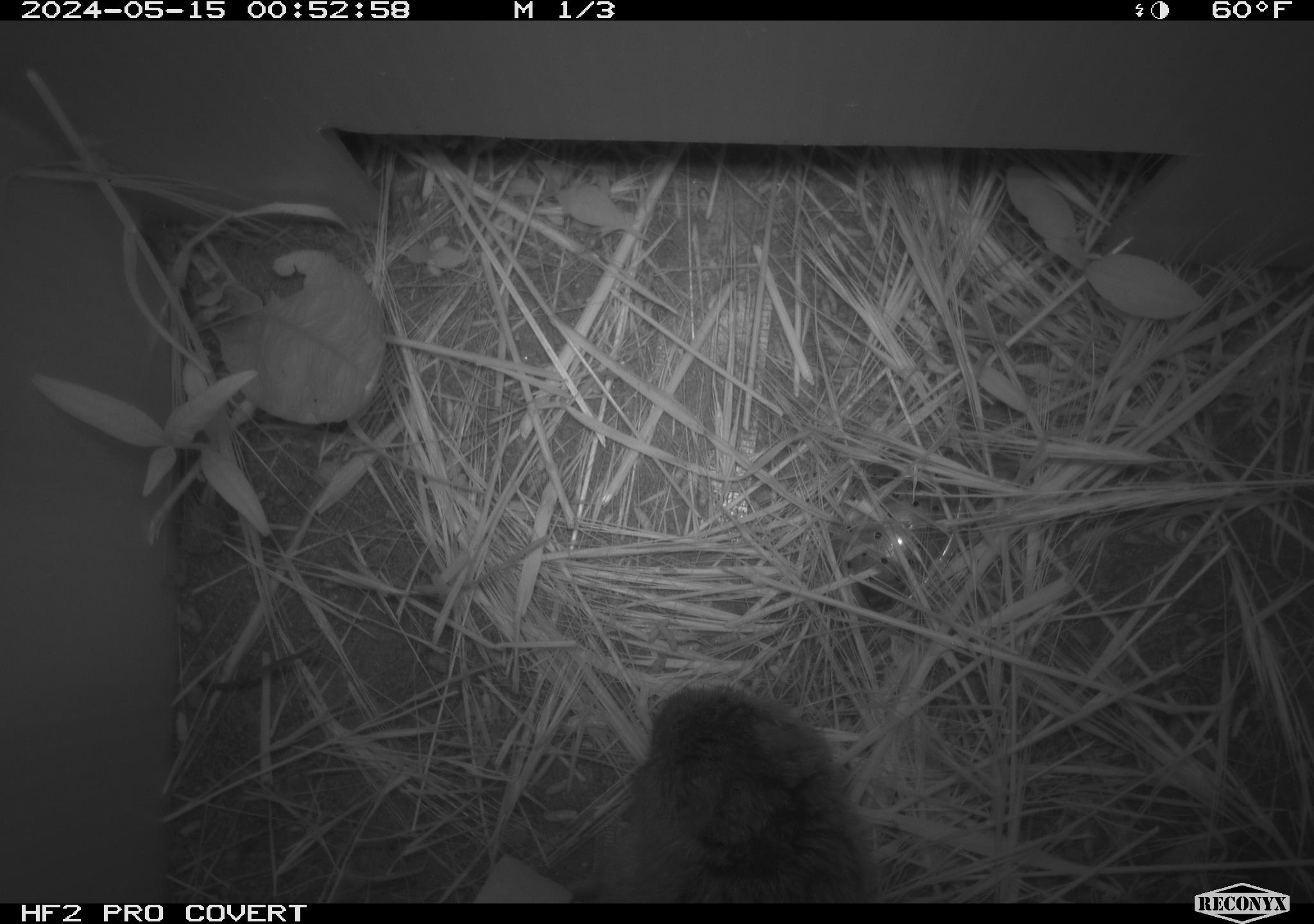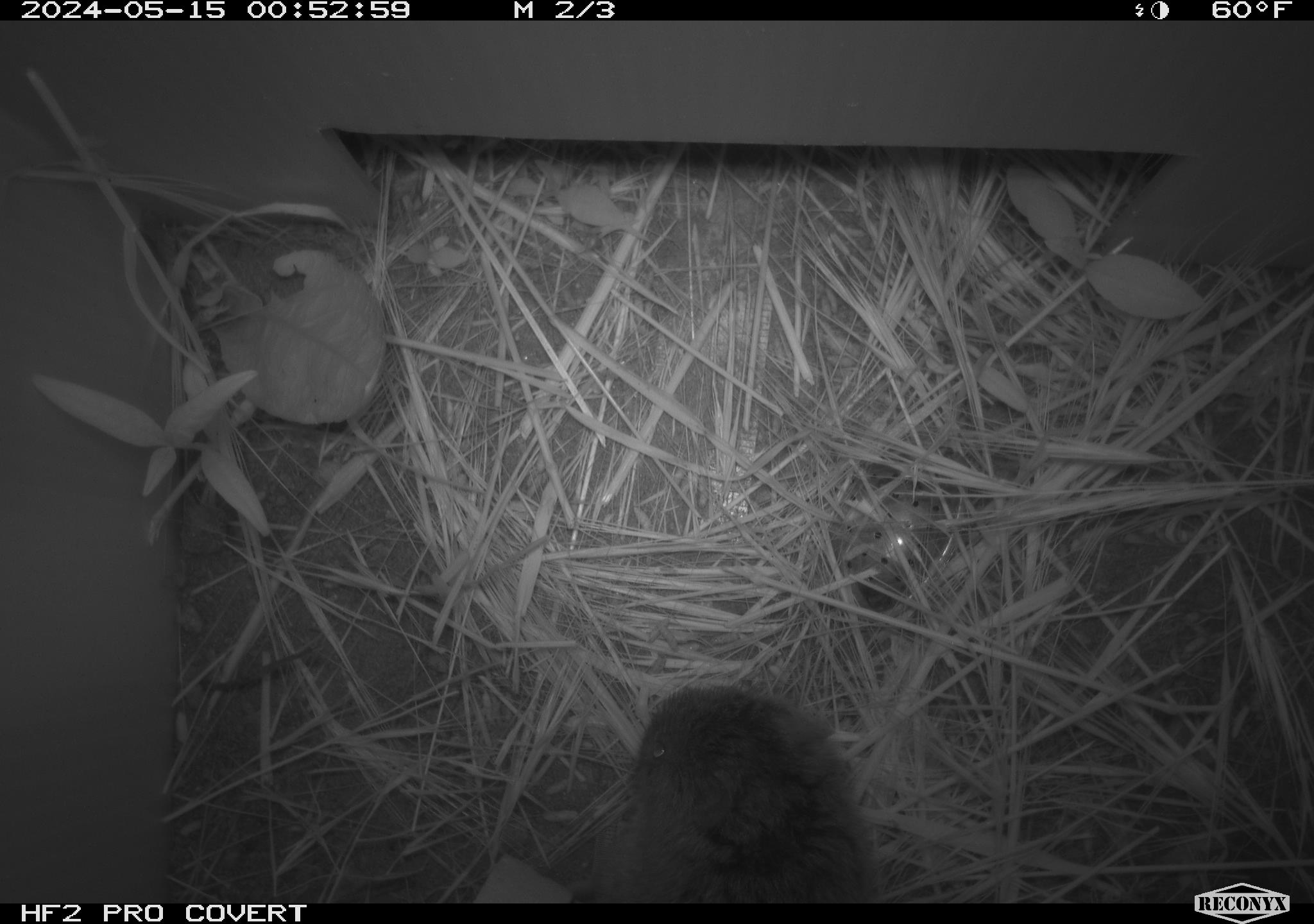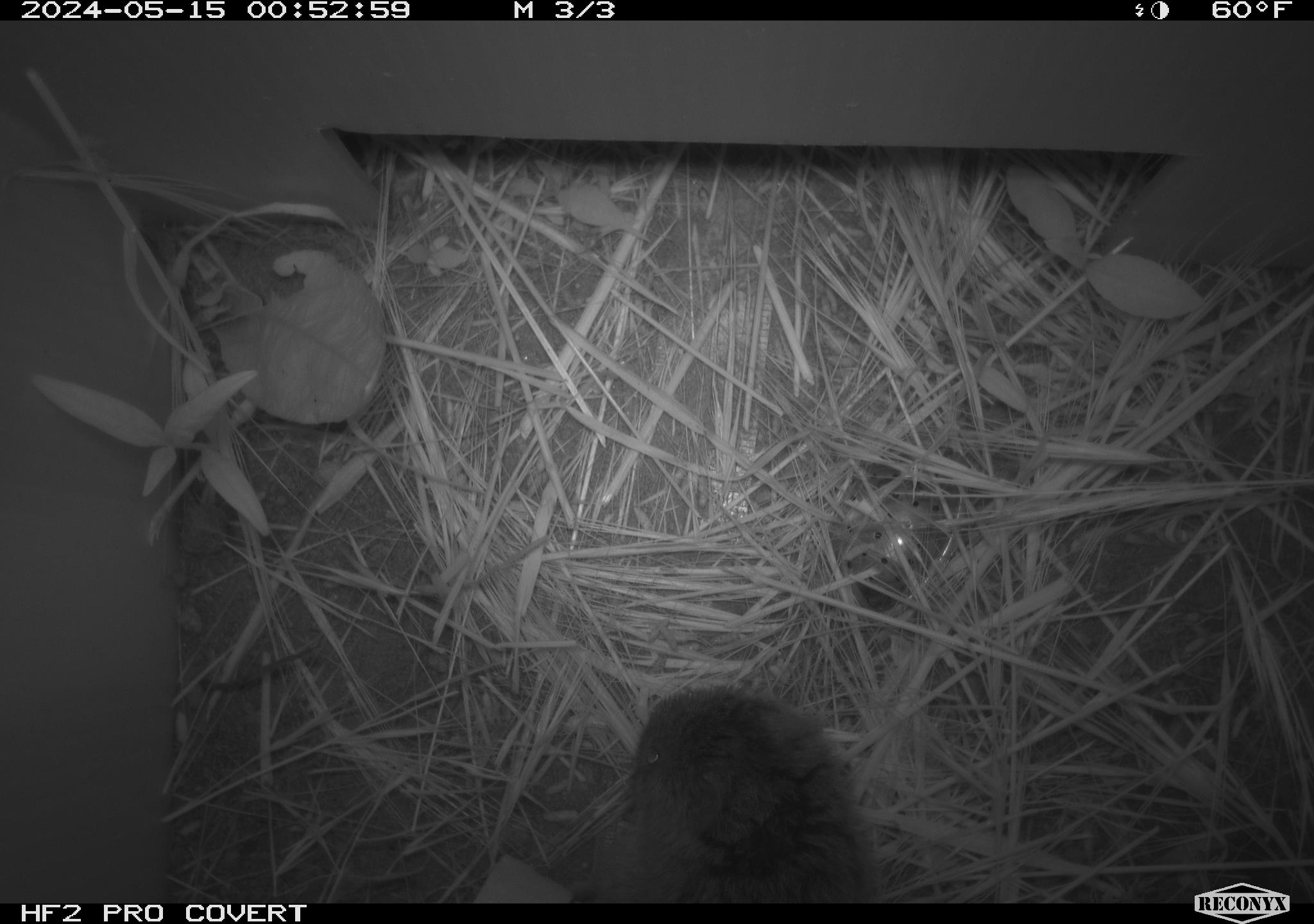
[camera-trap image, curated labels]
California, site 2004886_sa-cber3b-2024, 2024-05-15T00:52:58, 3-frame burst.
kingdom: Animalia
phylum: Chordata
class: Mammalia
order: Rodentia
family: Cricetidae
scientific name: Arvicolinae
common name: voles, lemmings, and muskrats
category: arvicolinae subfamily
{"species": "arvicolinae subfamily (voles, lemmings, and muskrats) (Arvicolinae)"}